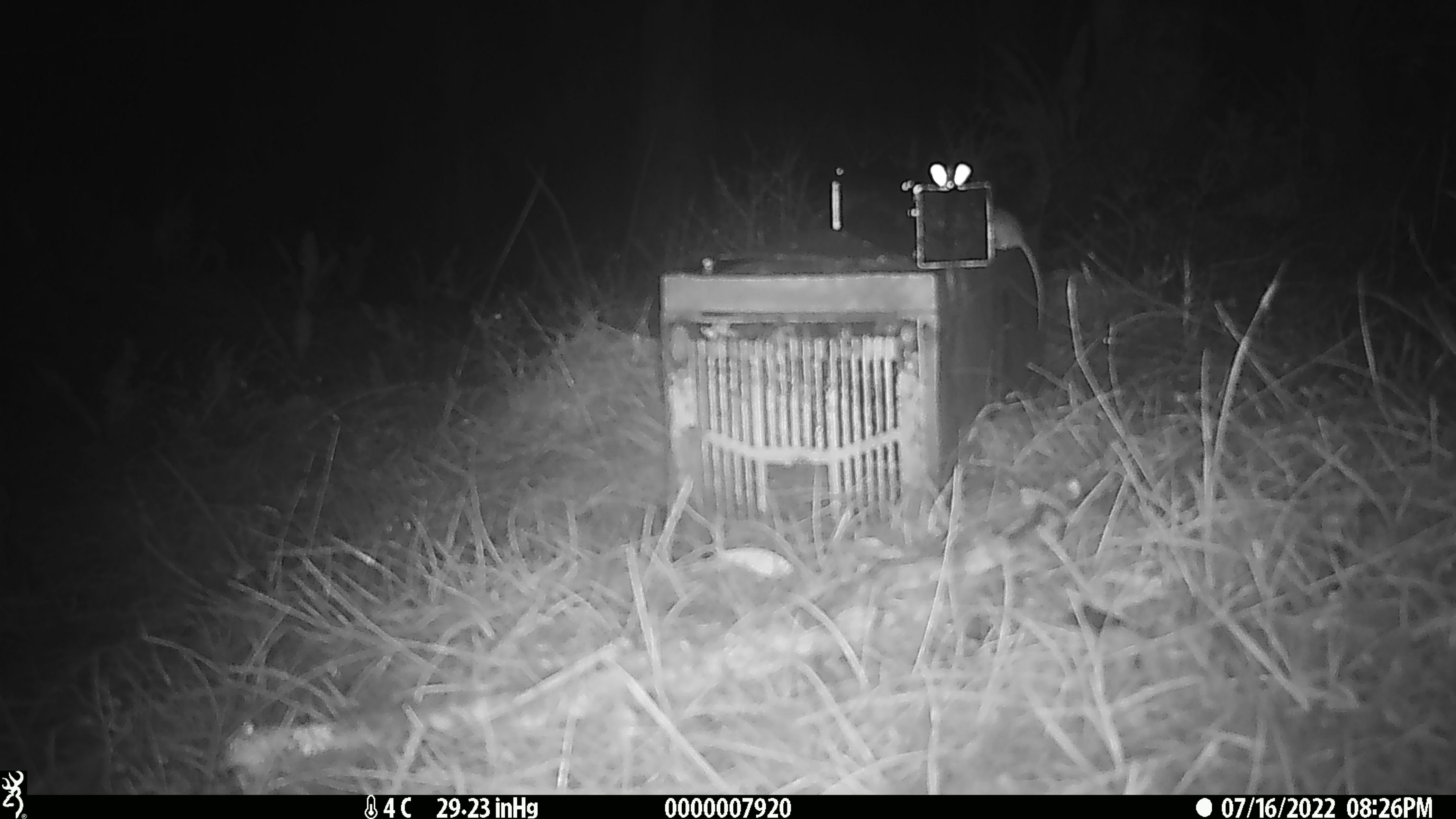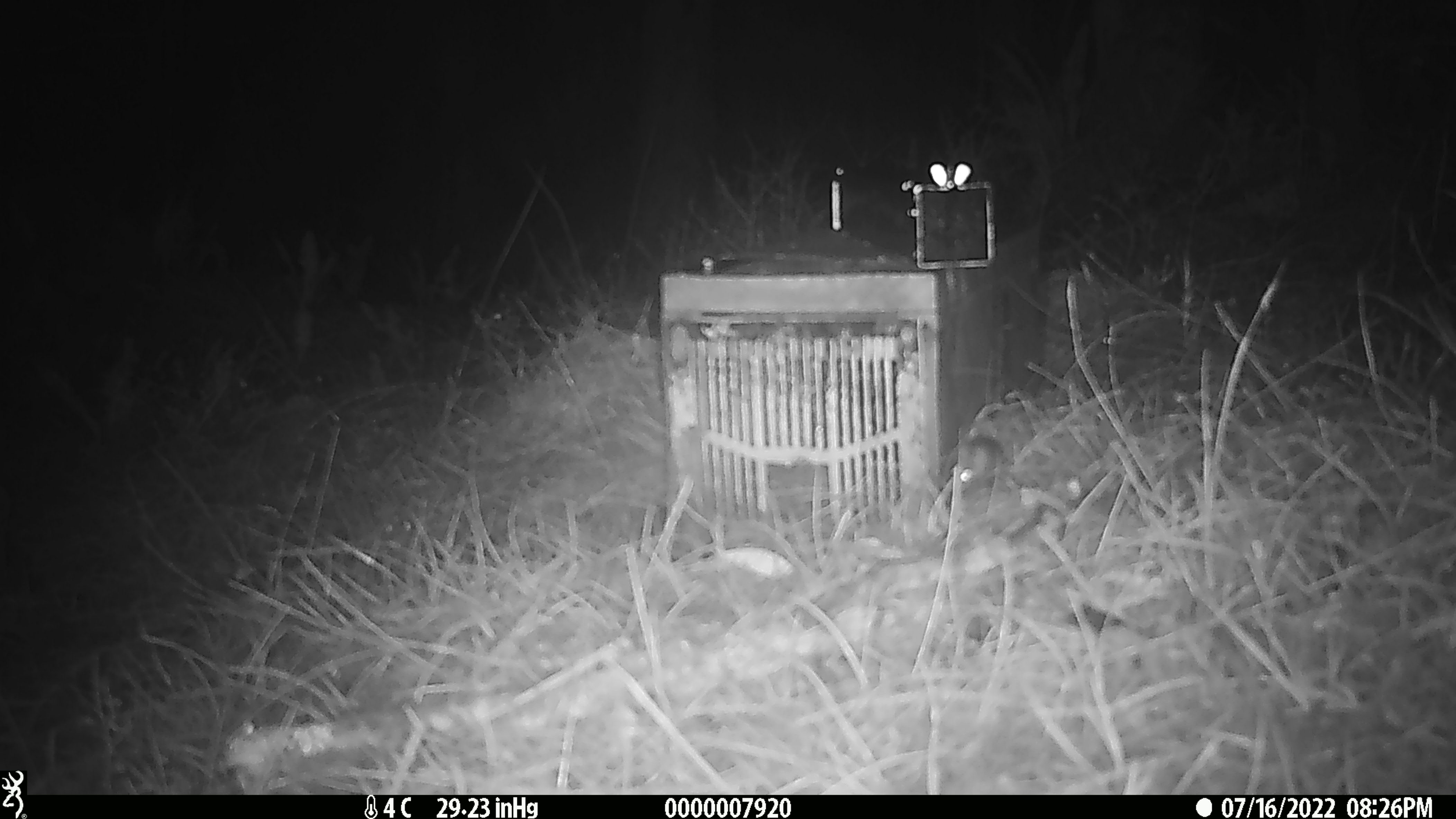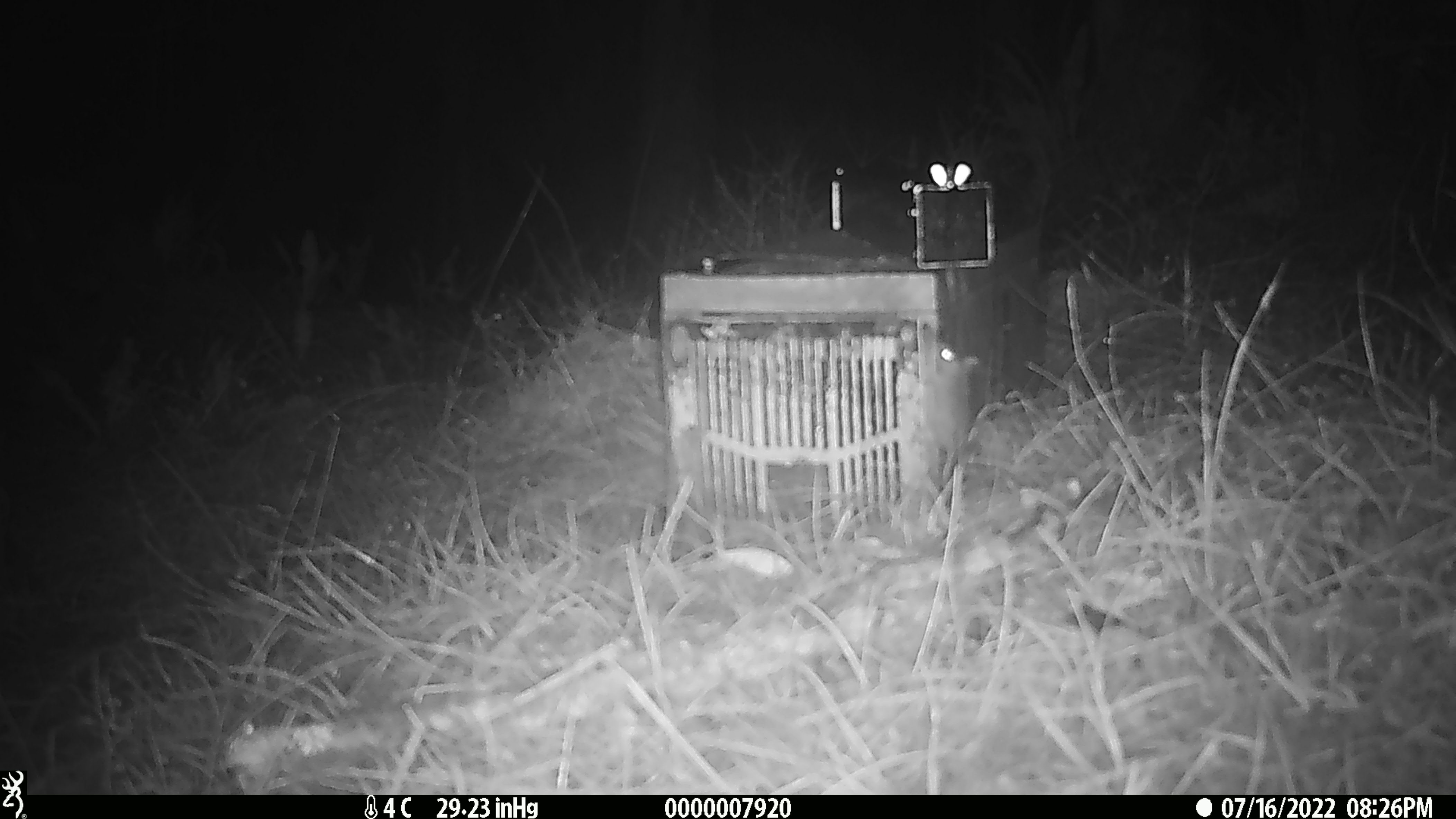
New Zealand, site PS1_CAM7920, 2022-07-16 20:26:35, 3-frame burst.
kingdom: Animalia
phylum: Chordata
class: Mammalia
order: Rodentia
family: Muridae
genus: Mus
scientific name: Mus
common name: mouse